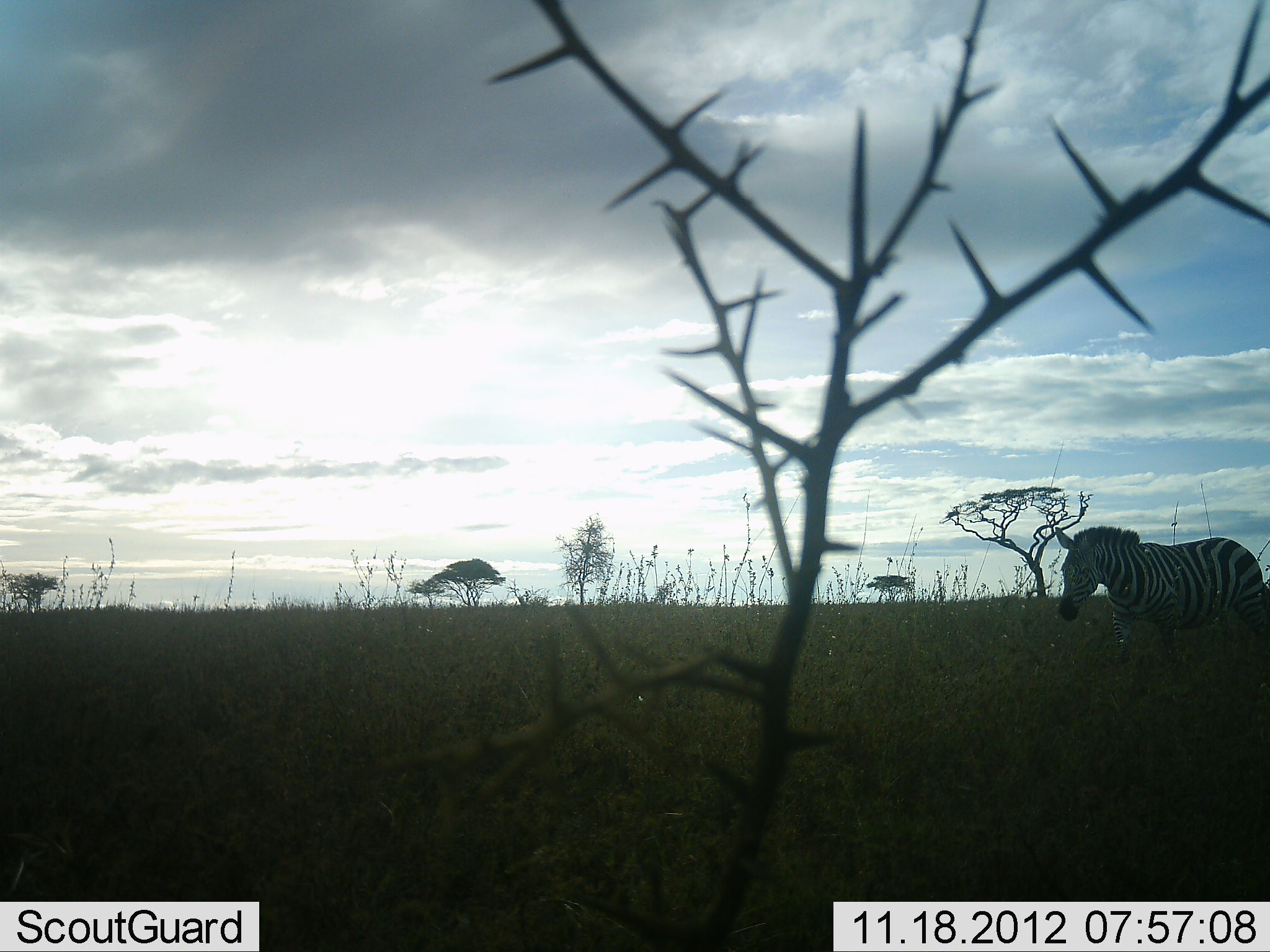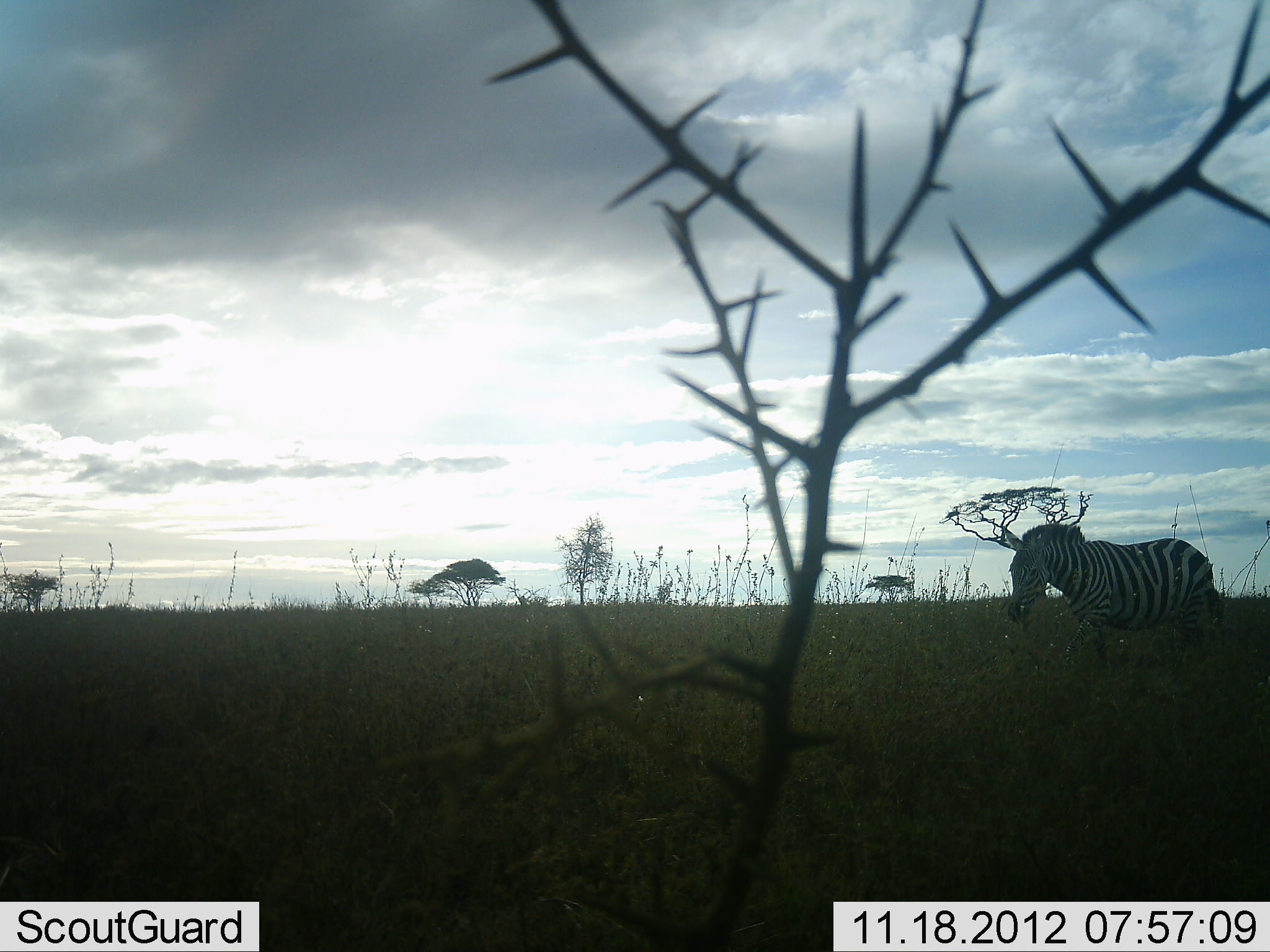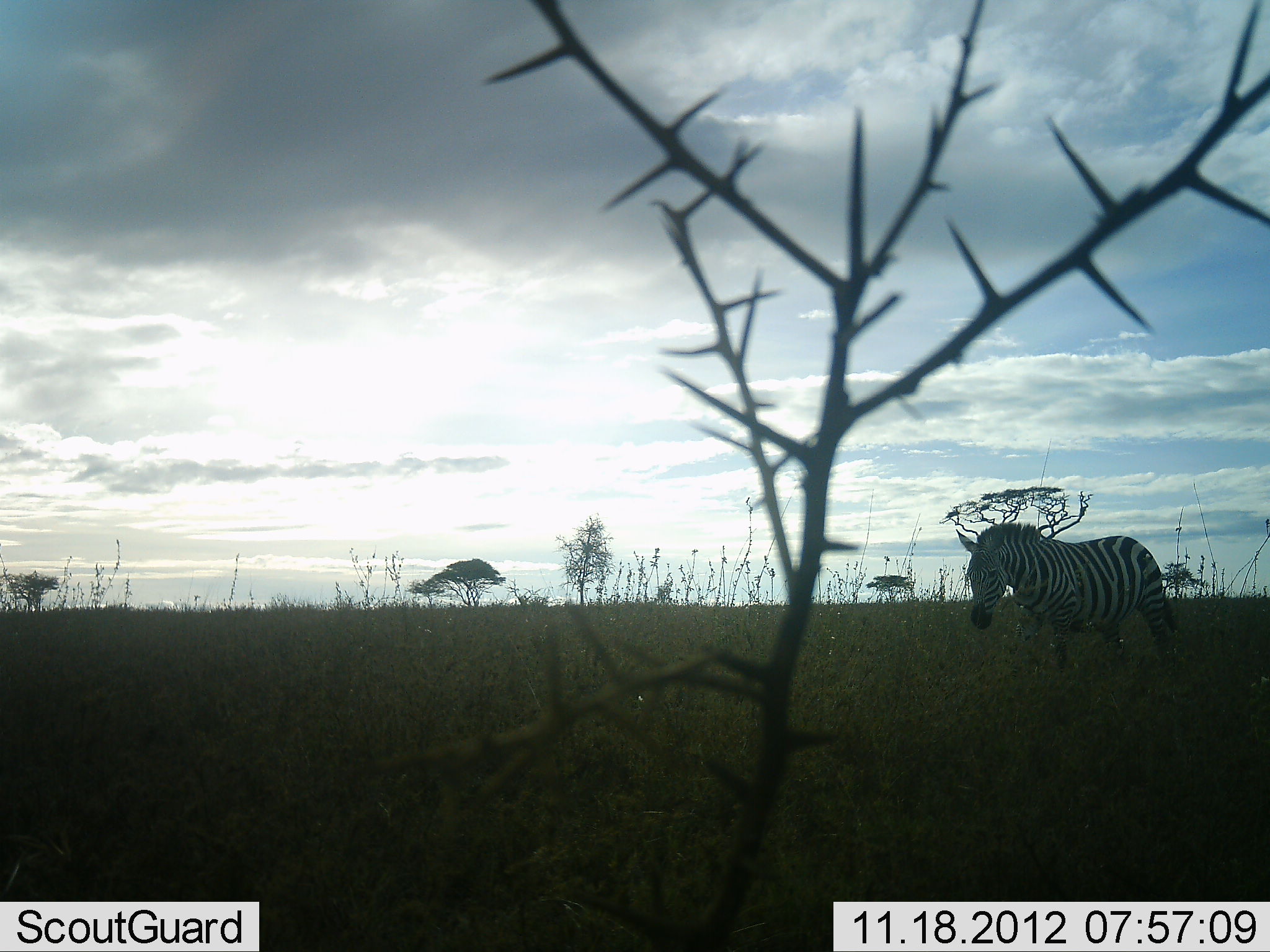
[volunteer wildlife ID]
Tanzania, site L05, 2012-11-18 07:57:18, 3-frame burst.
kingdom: Animalia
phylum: Chordata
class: Mammalia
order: Perissodactyla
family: Equidae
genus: Equus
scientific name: Equus quagga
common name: plains zebra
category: zebra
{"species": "zebra (plains zebra) (Equus quagga)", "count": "1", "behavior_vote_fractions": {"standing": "0%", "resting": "0%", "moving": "100%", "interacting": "0%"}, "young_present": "0%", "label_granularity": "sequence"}